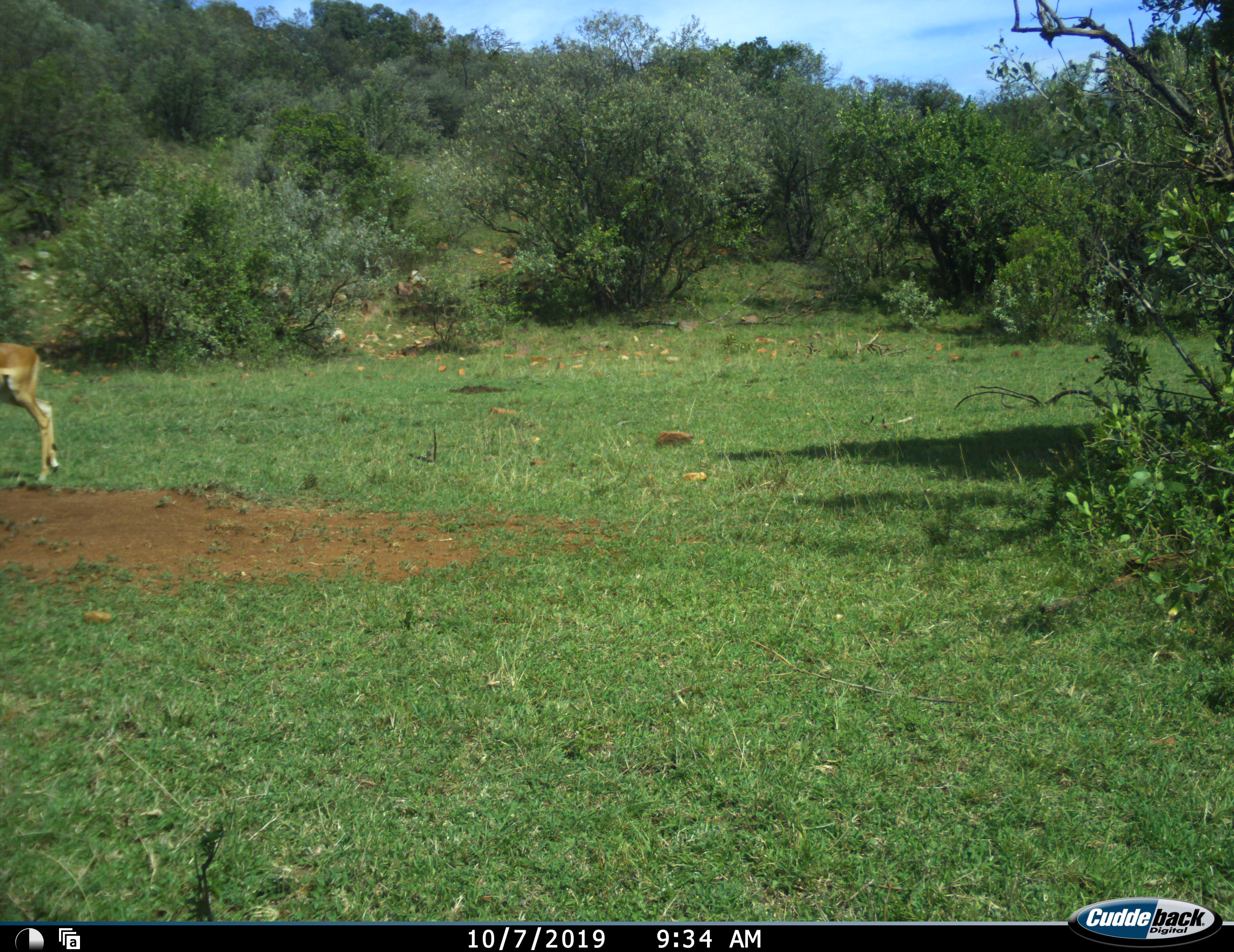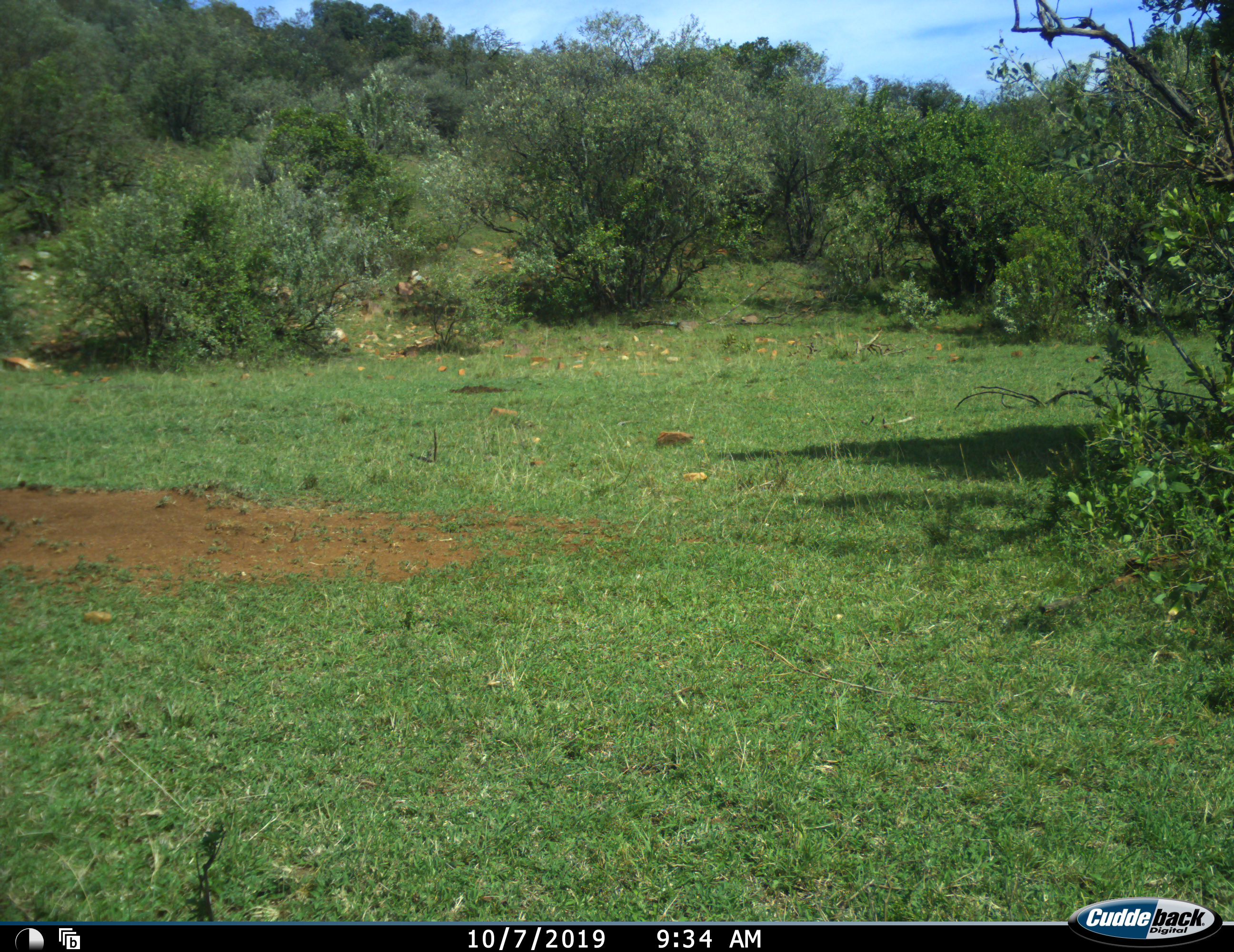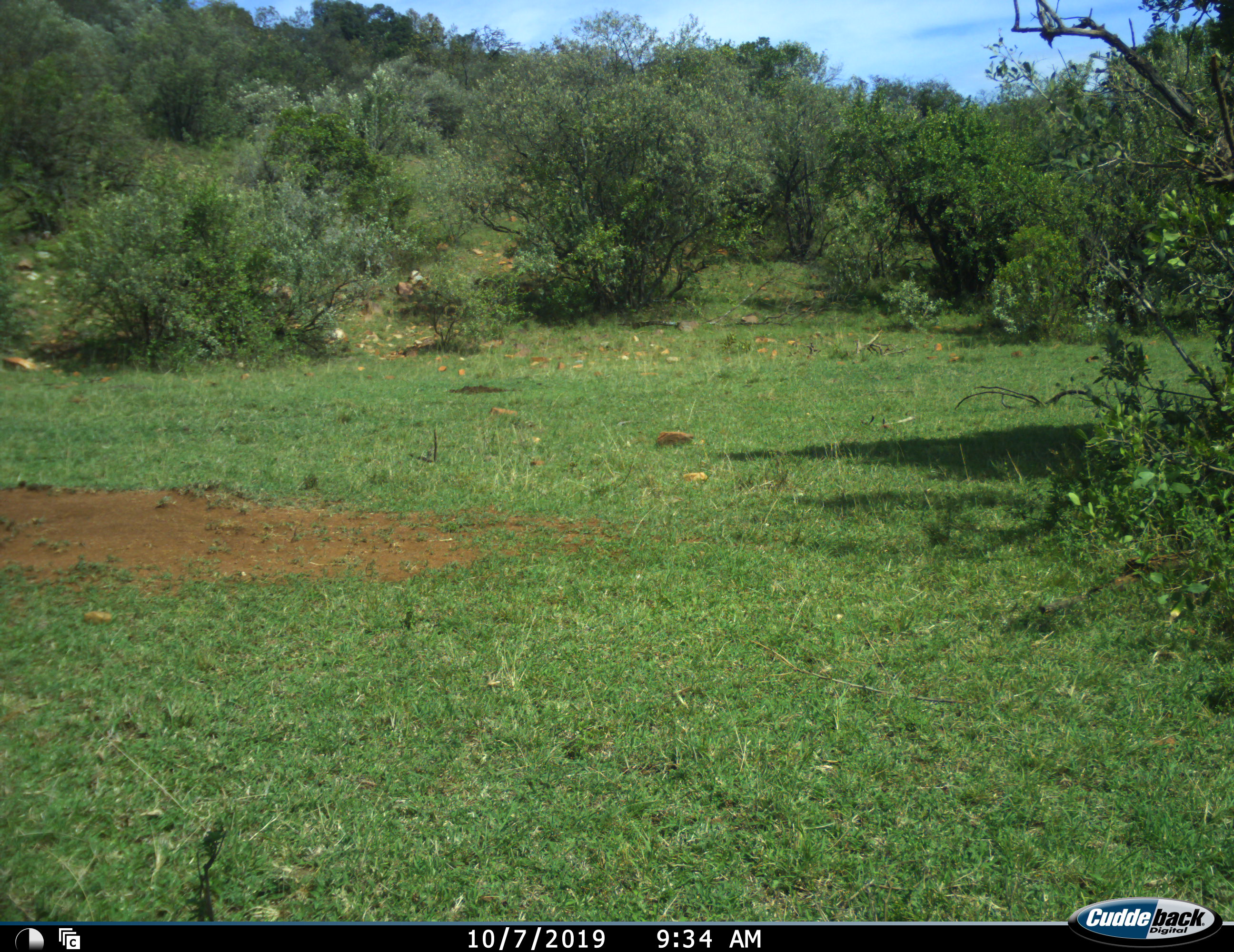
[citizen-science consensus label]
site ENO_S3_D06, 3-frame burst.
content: unidentified animal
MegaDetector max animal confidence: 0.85